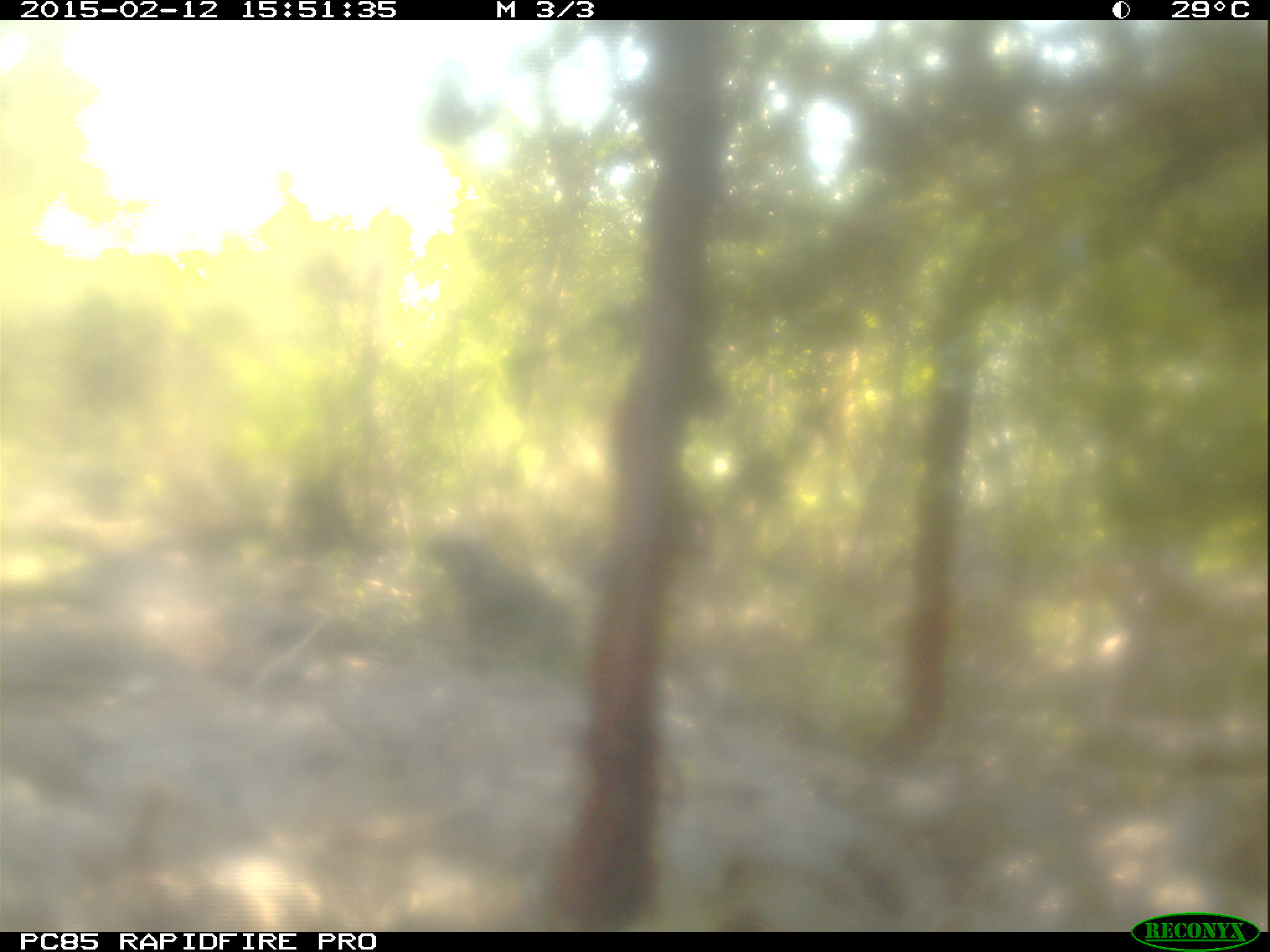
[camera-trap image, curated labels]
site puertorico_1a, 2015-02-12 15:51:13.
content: unidentified animal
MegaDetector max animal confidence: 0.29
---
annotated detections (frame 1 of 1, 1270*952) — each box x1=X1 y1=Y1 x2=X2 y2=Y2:
unknown: x1=409 y1=521 x2=569 y2=677